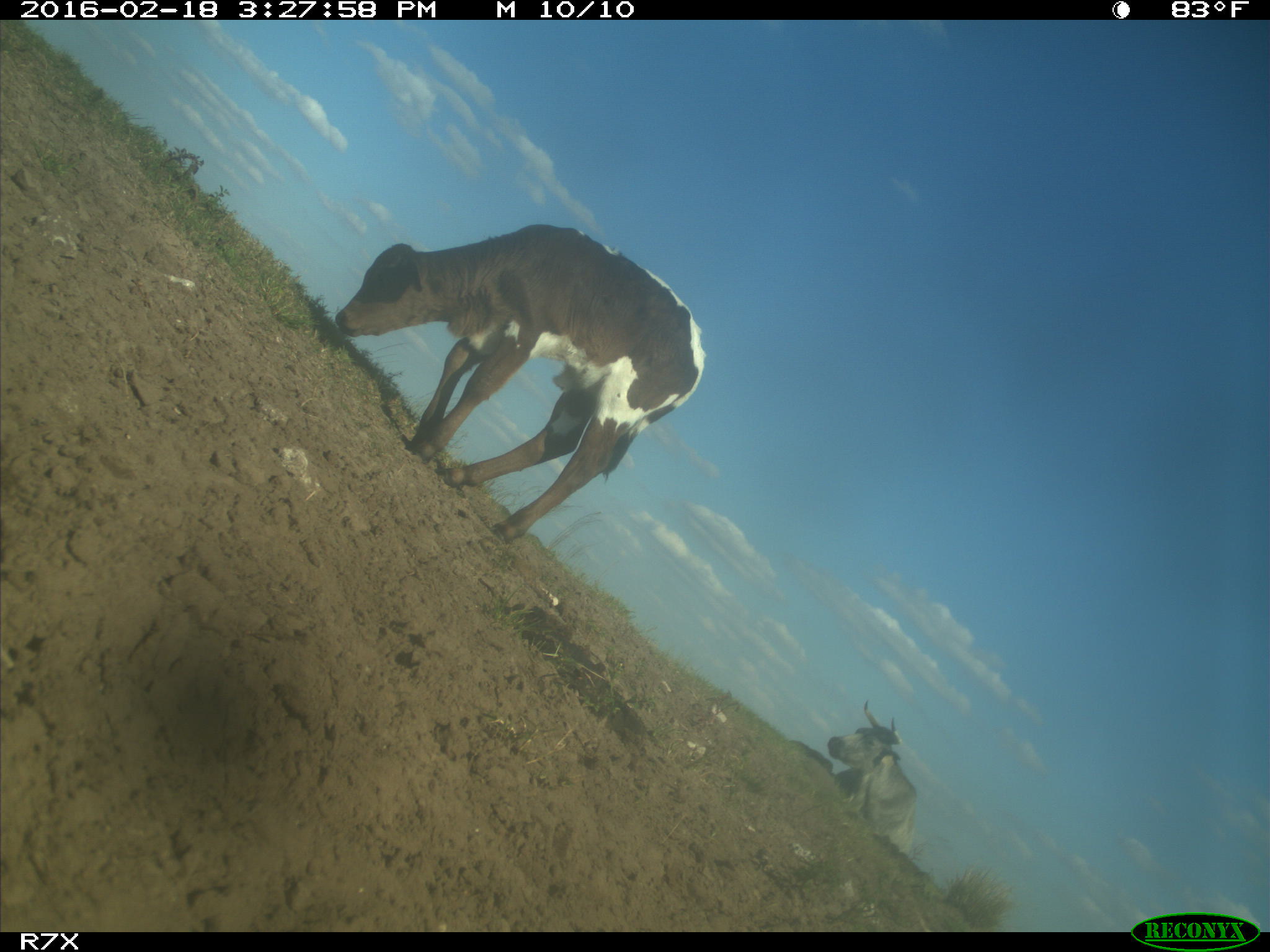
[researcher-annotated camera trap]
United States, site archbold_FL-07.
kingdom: Animalia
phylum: Chordata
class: Mammalia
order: Artiodactyla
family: Bovidae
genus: Bos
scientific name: Bos taurus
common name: domestic cow